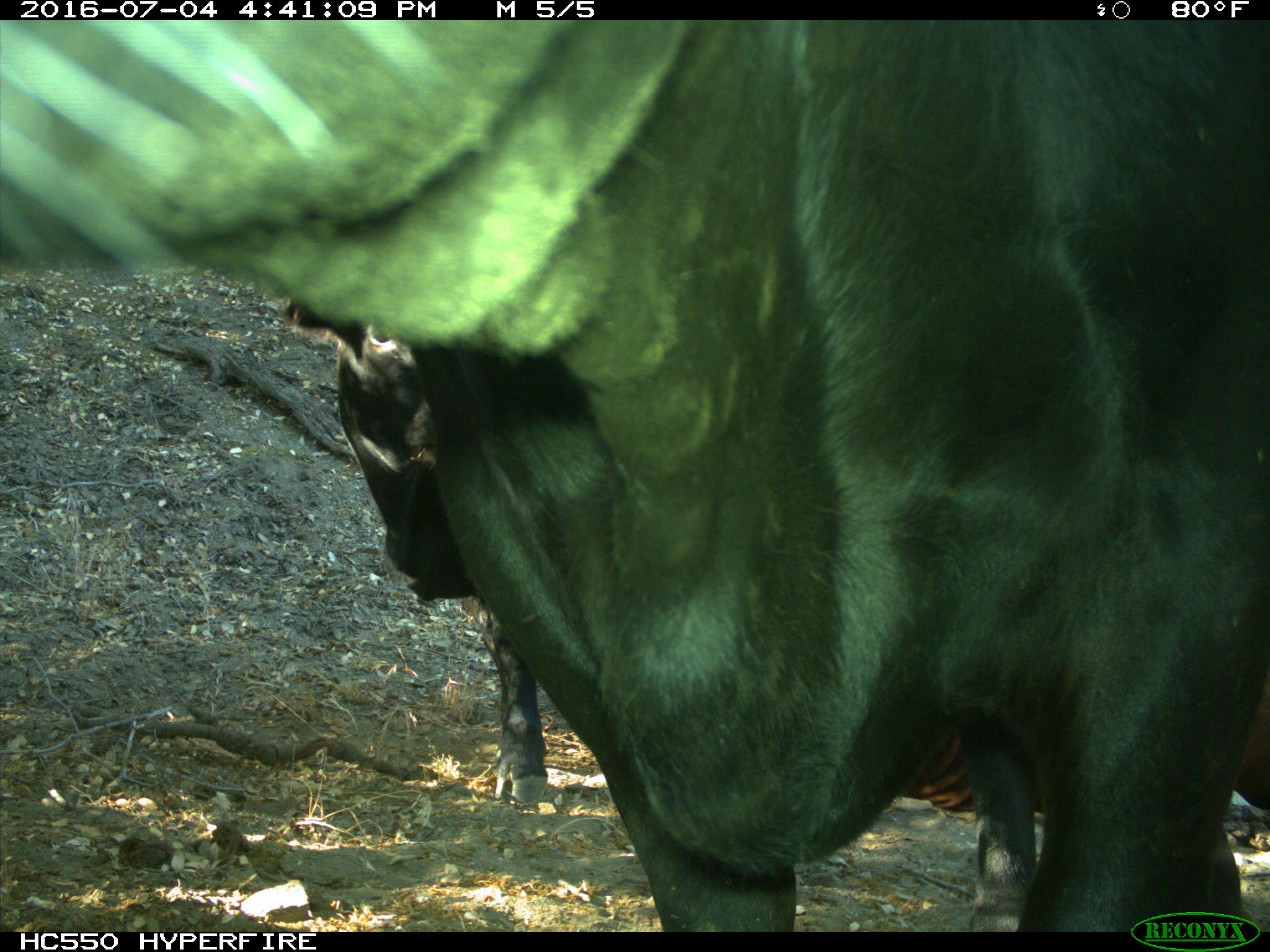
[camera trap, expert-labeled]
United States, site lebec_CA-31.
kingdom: Animalia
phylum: Chordata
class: Mammalia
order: Artiodactyla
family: Bovidae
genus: Bos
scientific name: Bos taurus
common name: domestic cow